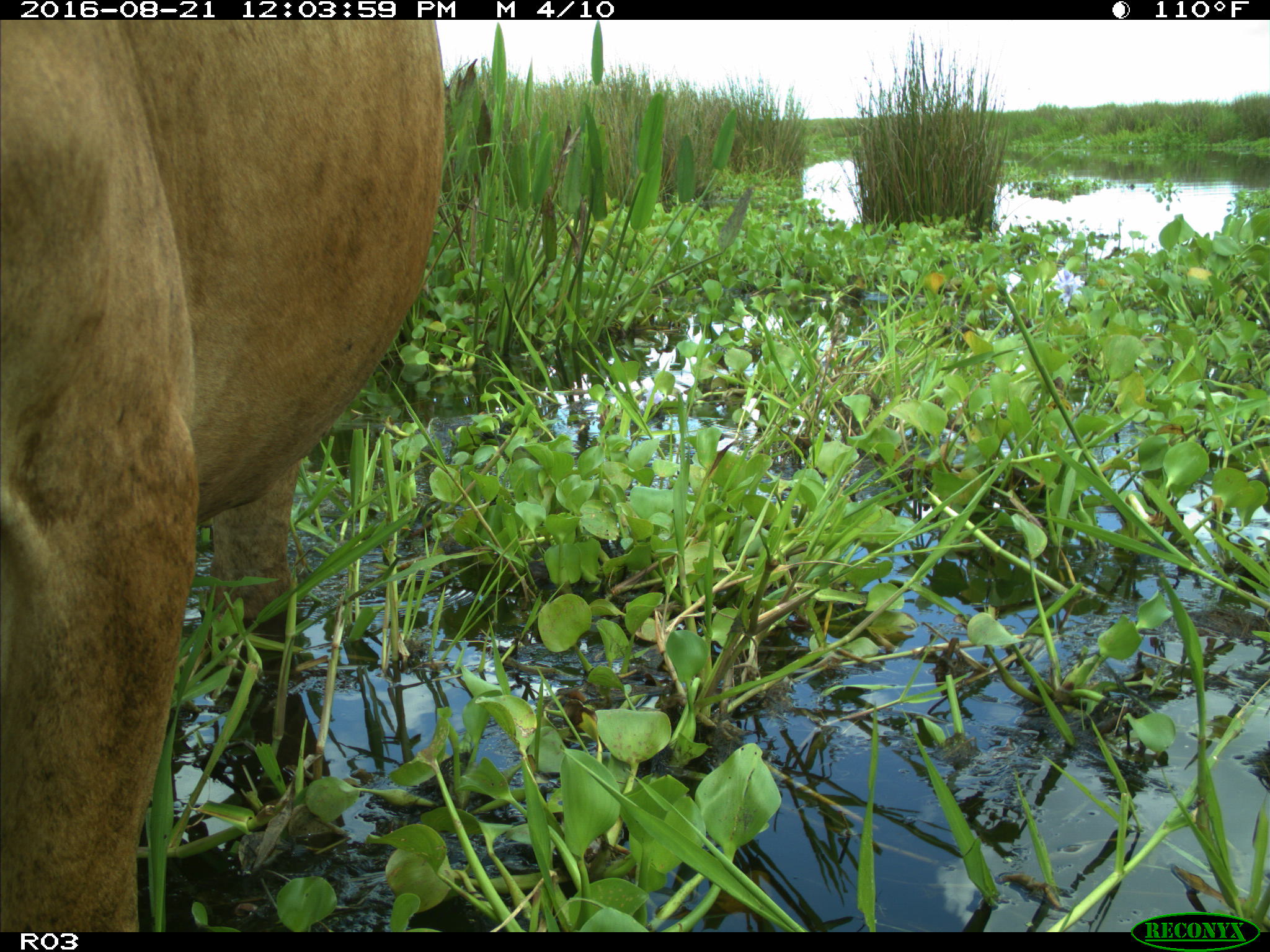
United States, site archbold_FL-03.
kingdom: Animalia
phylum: Chordata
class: Mammalia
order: Artiodactyla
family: Bovidae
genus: Bos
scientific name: Bos taurus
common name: domestic cow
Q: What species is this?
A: Bos taurus (domestic cow).